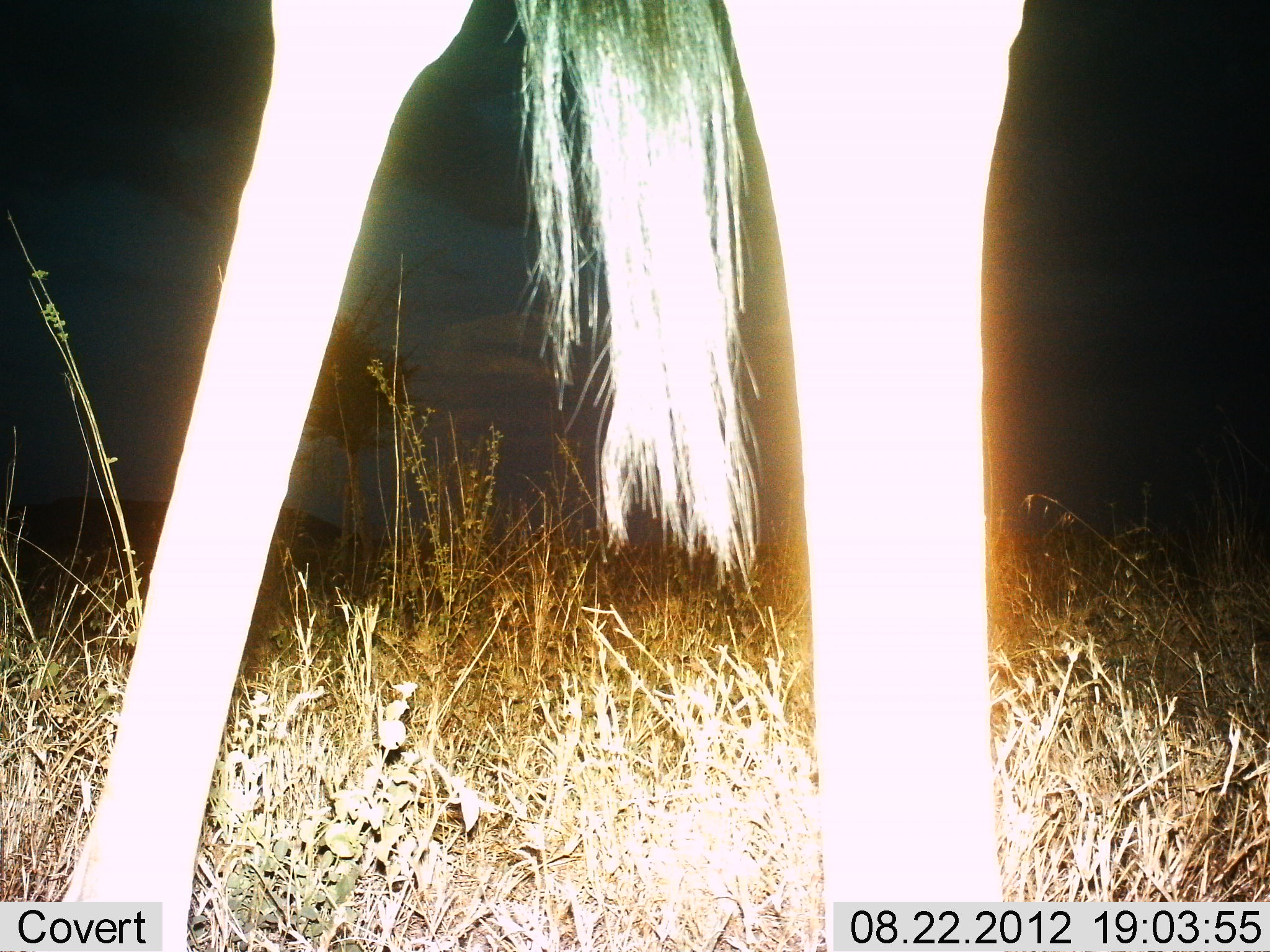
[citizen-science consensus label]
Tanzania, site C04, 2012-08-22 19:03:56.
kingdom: Animalia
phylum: Chordata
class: Mammalia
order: Artiodactyla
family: Bovidae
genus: Connochaetes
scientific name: Connochaetes taurinus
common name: blue wildebeest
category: wildebeest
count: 1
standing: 100%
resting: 0%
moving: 0%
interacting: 0%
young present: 0%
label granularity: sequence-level